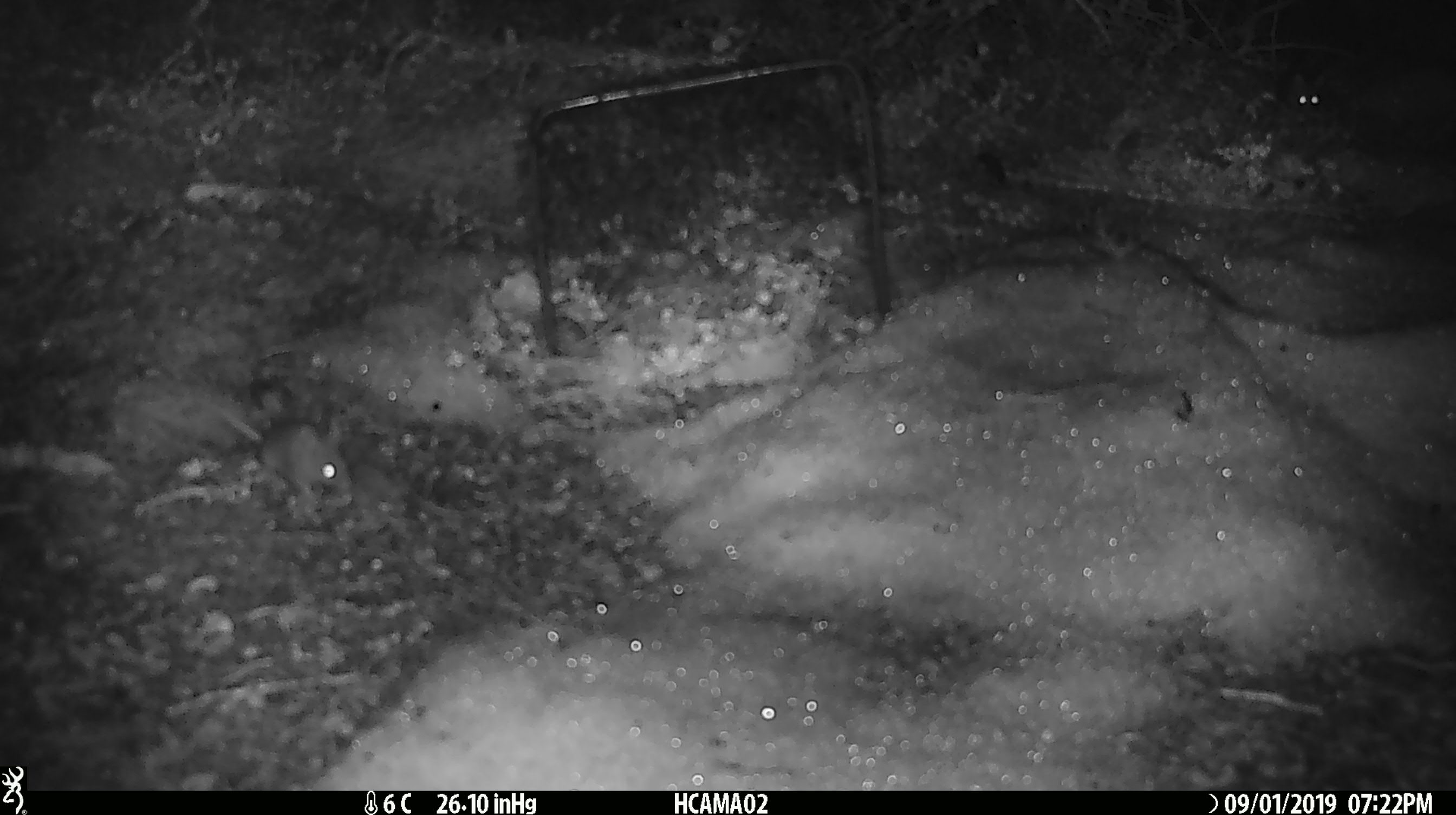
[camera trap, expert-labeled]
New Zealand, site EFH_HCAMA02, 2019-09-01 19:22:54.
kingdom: Animalia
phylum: Chordata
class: Mammalia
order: Rodentia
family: Muridae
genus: Mus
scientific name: Mus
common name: mouse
Mouse (Mus).